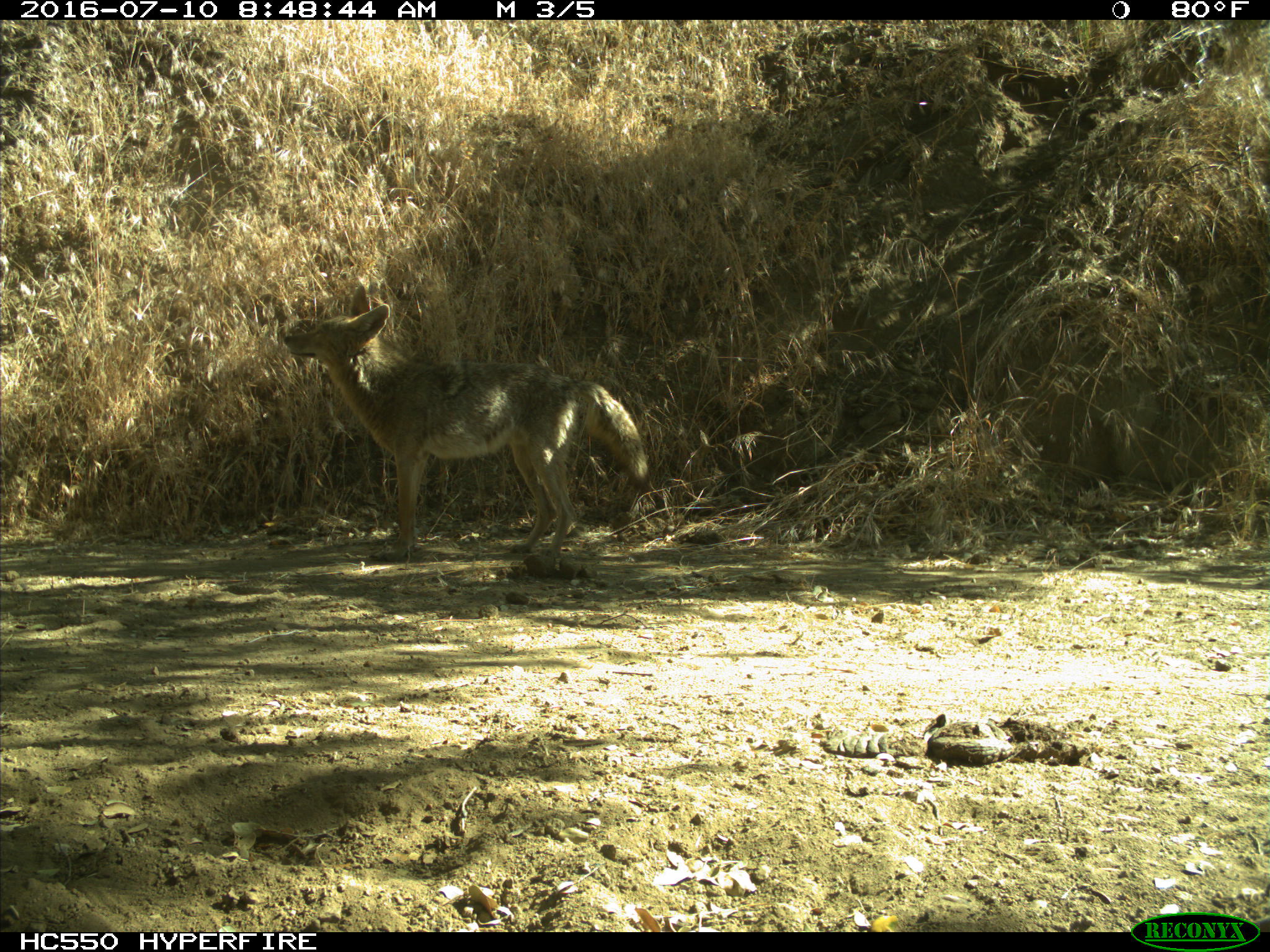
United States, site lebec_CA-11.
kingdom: Animalia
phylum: Chordata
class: Mammalia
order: Carnivora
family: Canidae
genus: Canis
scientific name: Canis latrans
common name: coyote